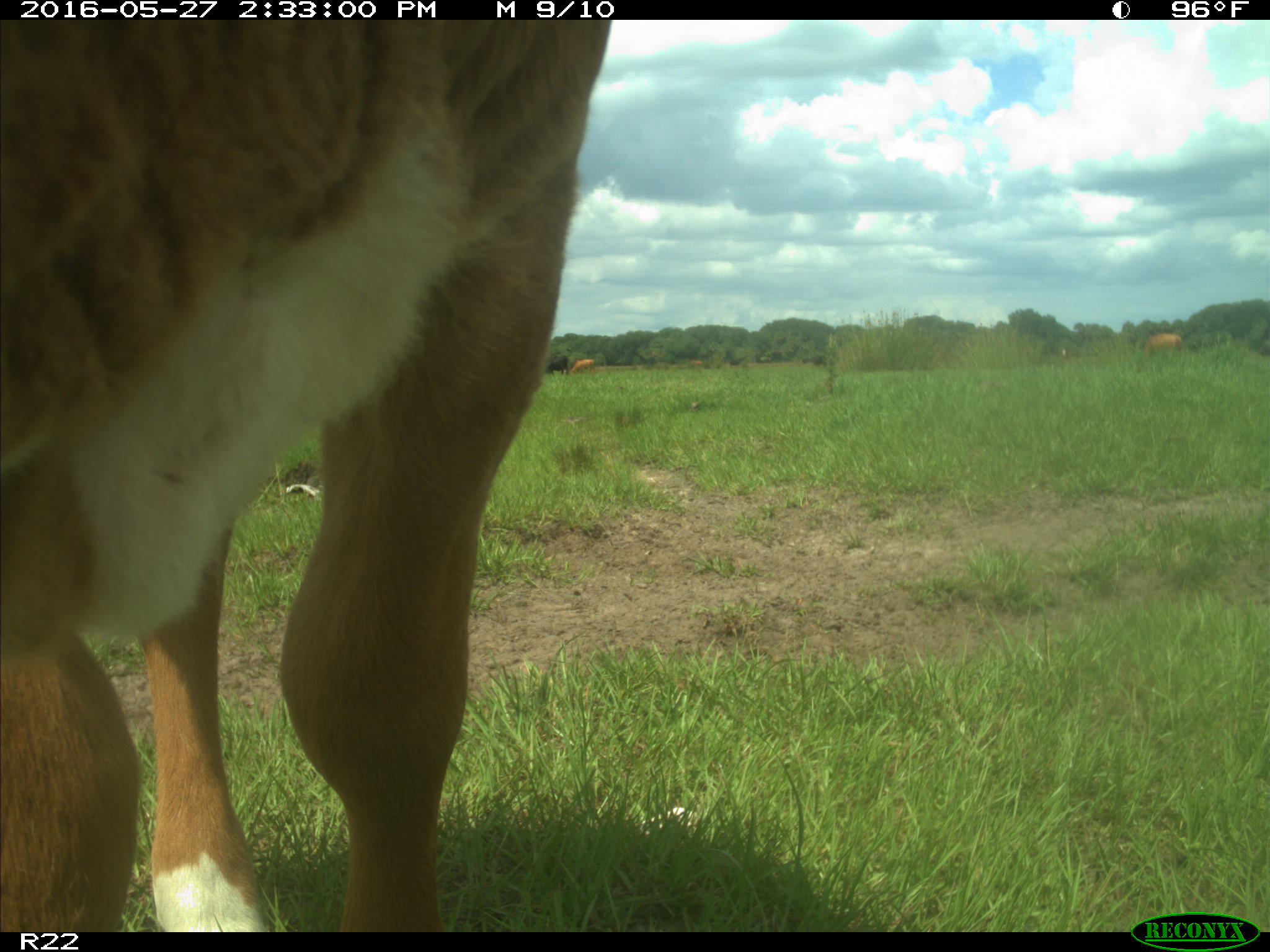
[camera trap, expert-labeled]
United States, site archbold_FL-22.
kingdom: Animalia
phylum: Chordata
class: Mammalia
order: Artiodactyla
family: Bovidae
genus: Bos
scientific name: Bos taurus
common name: domestic cow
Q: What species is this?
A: Bos taurus (domestic cow).